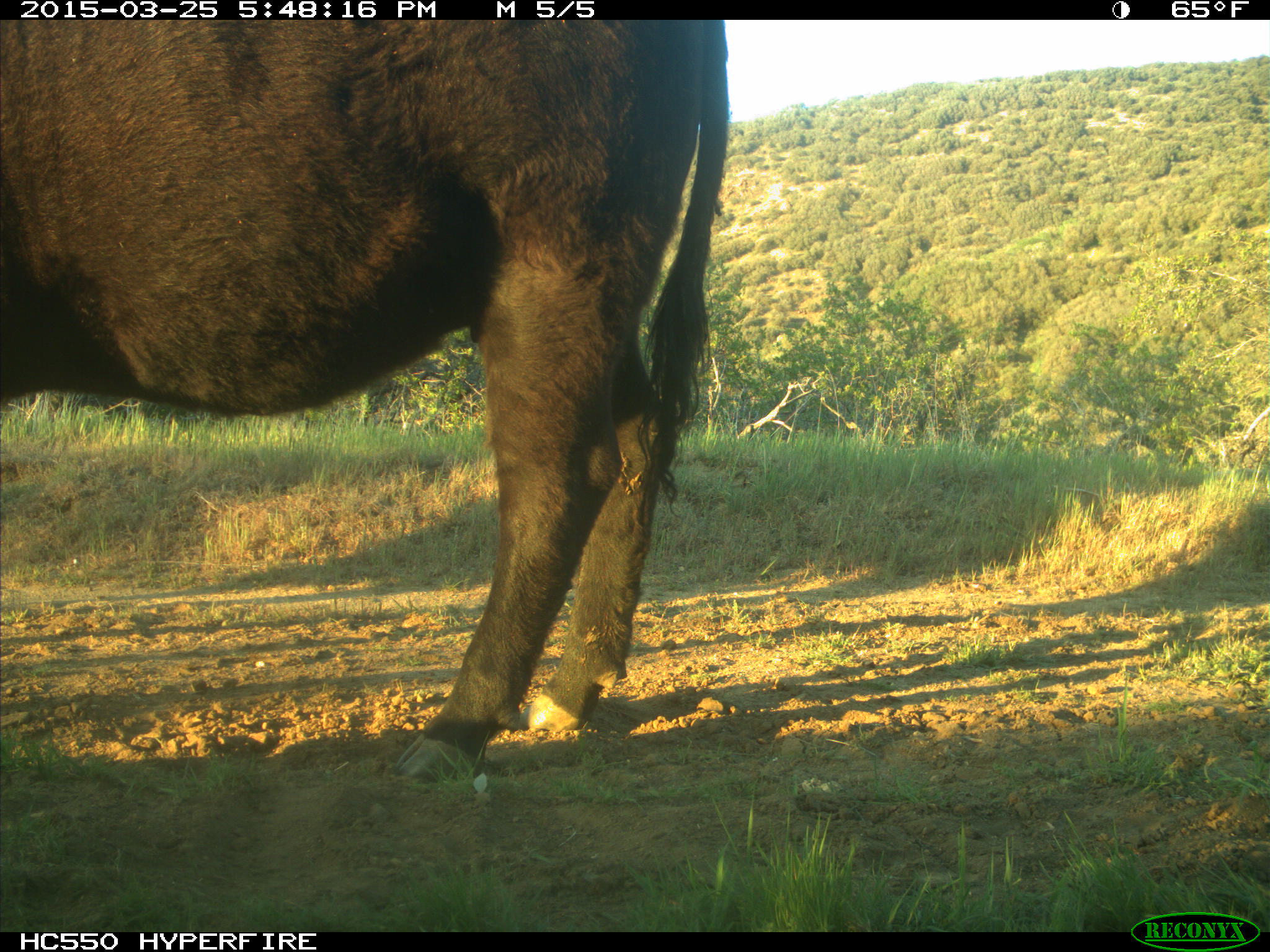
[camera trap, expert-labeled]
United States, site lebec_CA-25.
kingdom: Animalia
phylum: Chordata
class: Mammalia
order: Artiodactyla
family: Bovidae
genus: Bos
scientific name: Bos taurus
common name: domestic cow